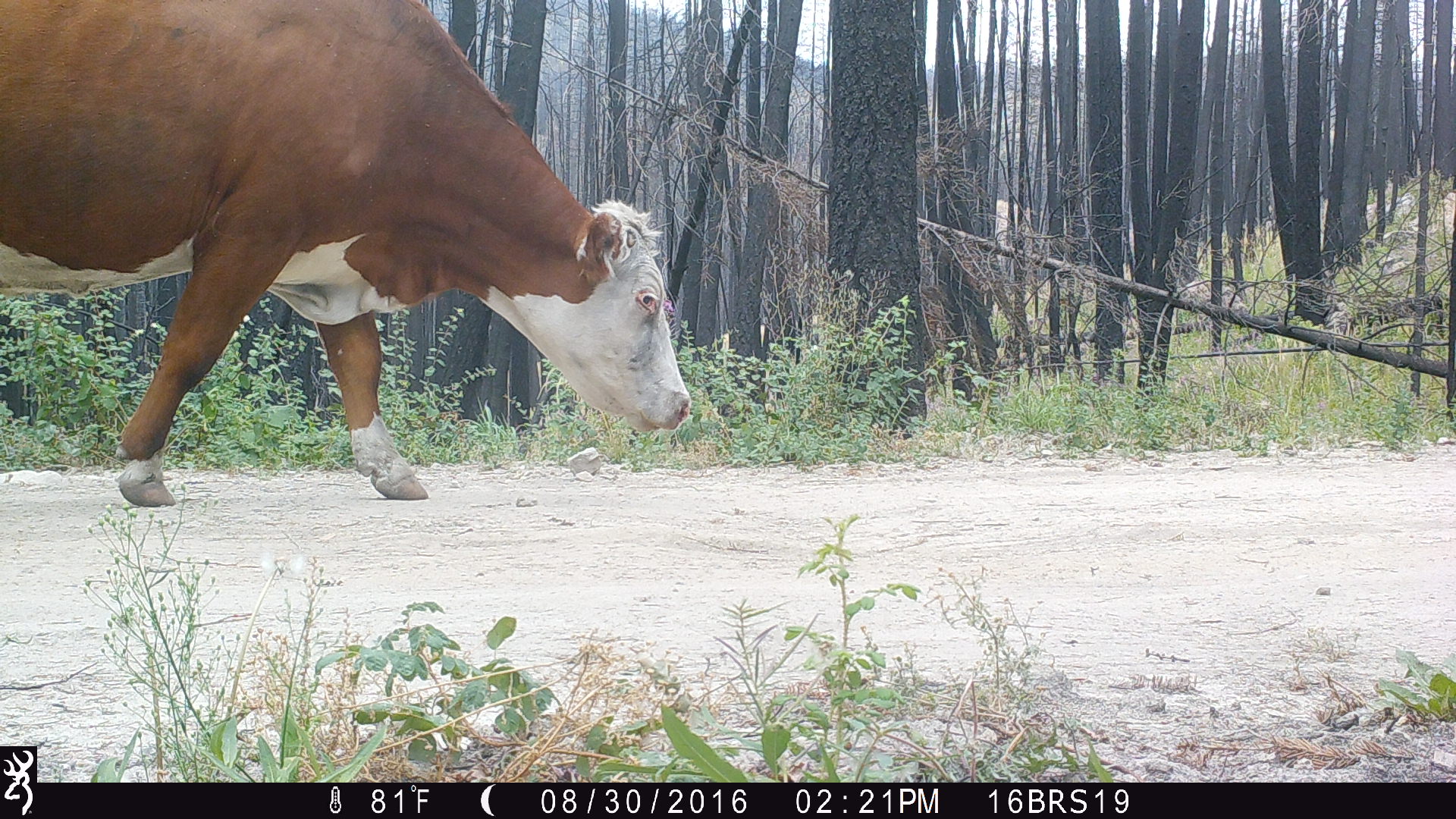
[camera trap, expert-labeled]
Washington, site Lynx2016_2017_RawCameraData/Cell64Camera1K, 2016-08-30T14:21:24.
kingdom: Animalia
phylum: Chordata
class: Mammalia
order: Artiodactyla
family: Bovidae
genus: Bos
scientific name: Bos taurus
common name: domestic cattle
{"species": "domestic cattle (Bos taurus)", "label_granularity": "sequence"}